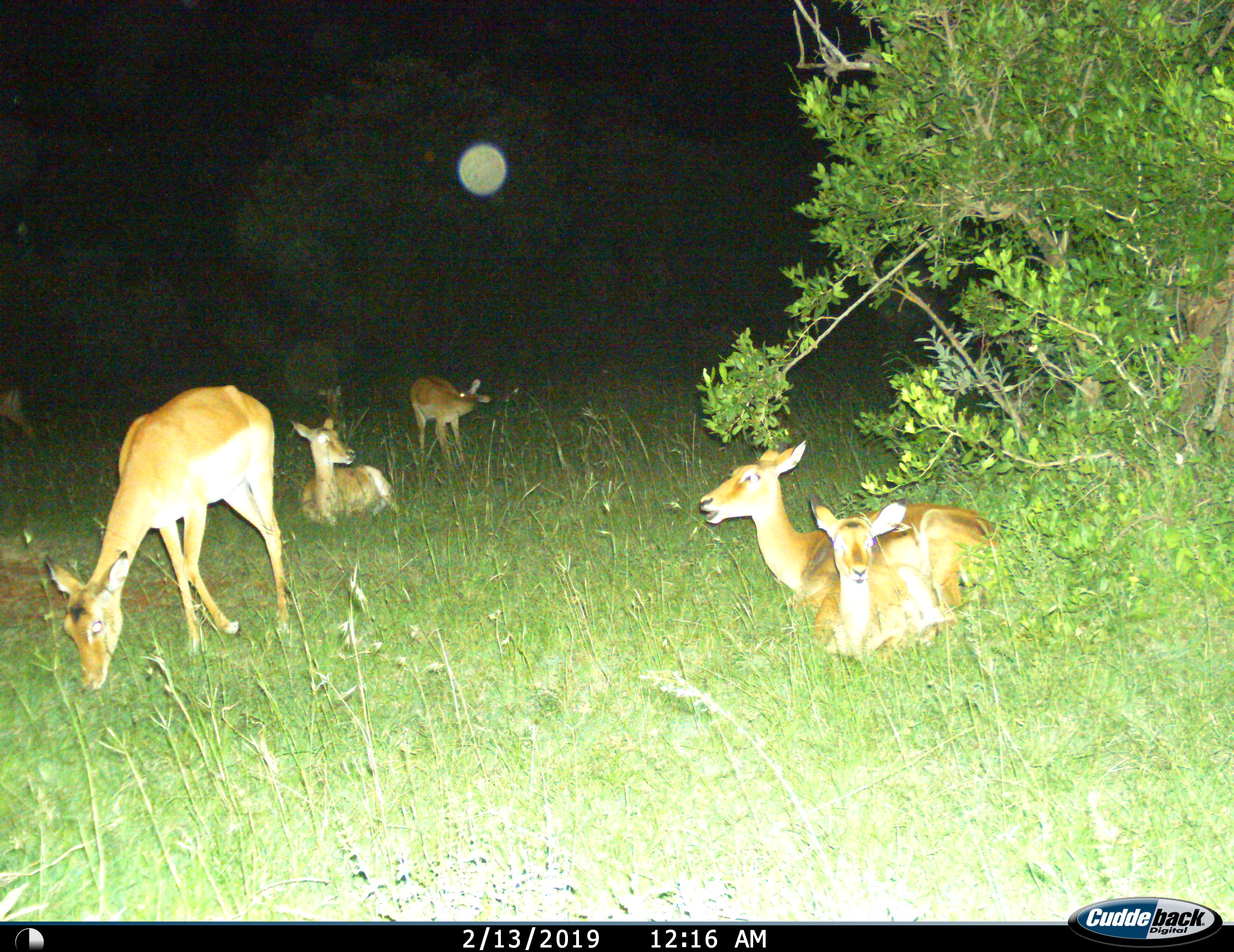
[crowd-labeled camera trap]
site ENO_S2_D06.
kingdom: Animalia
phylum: Chordata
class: Mammalia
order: Artiodactyla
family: Bovidae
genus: Aepyceros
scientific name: Aepyceros melampus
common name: impala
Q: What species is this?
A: Impala (Aepyceros melampus).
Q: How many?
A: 7.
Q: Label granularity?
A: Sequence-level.